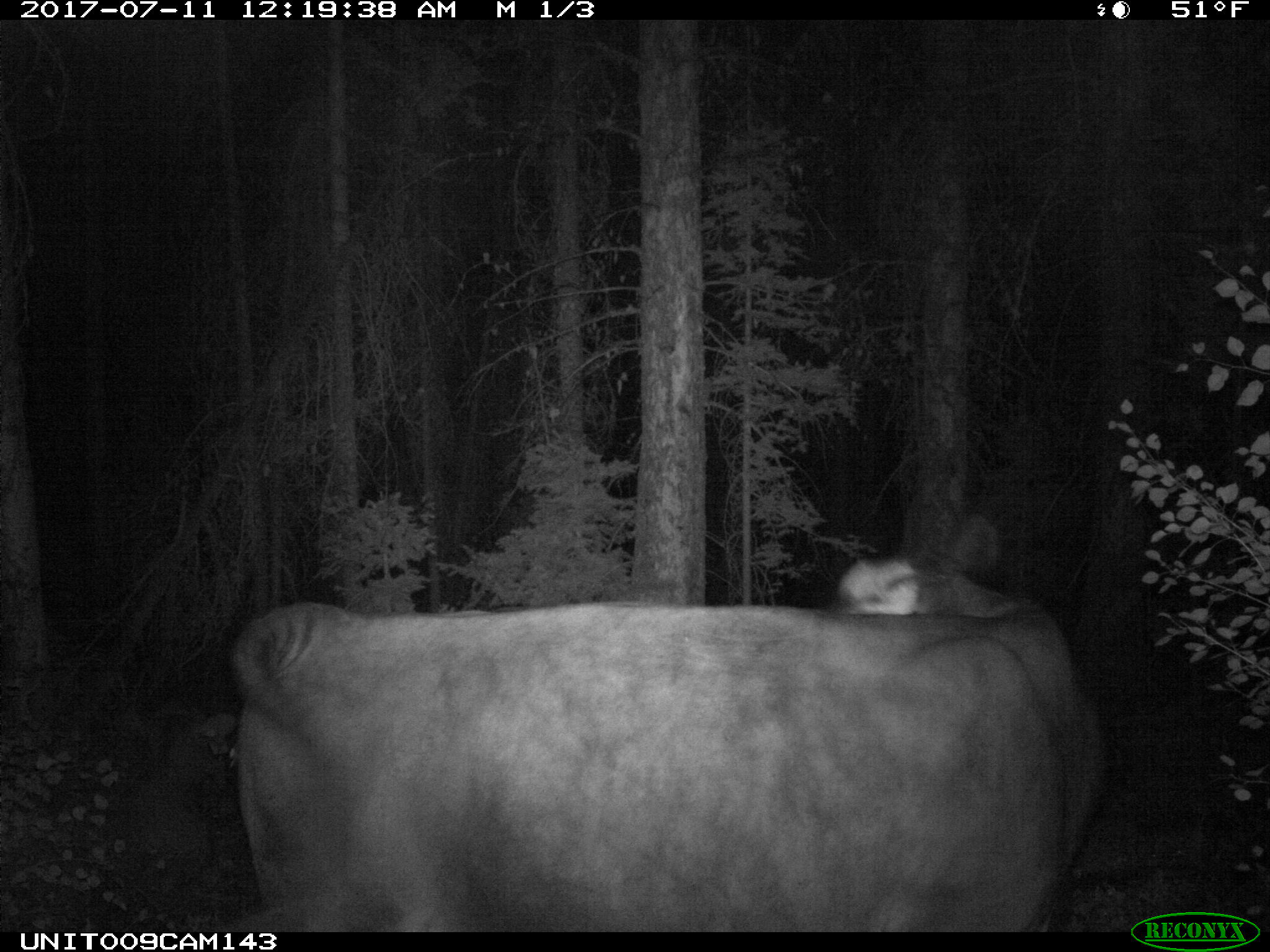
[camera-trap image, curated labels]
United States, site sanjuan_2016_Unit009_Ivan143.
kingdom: Animalia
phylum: Chordata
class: Mammalia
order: Artiodactyla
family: Bovidae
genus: Bos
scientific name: Bos taurus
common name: domestic cow